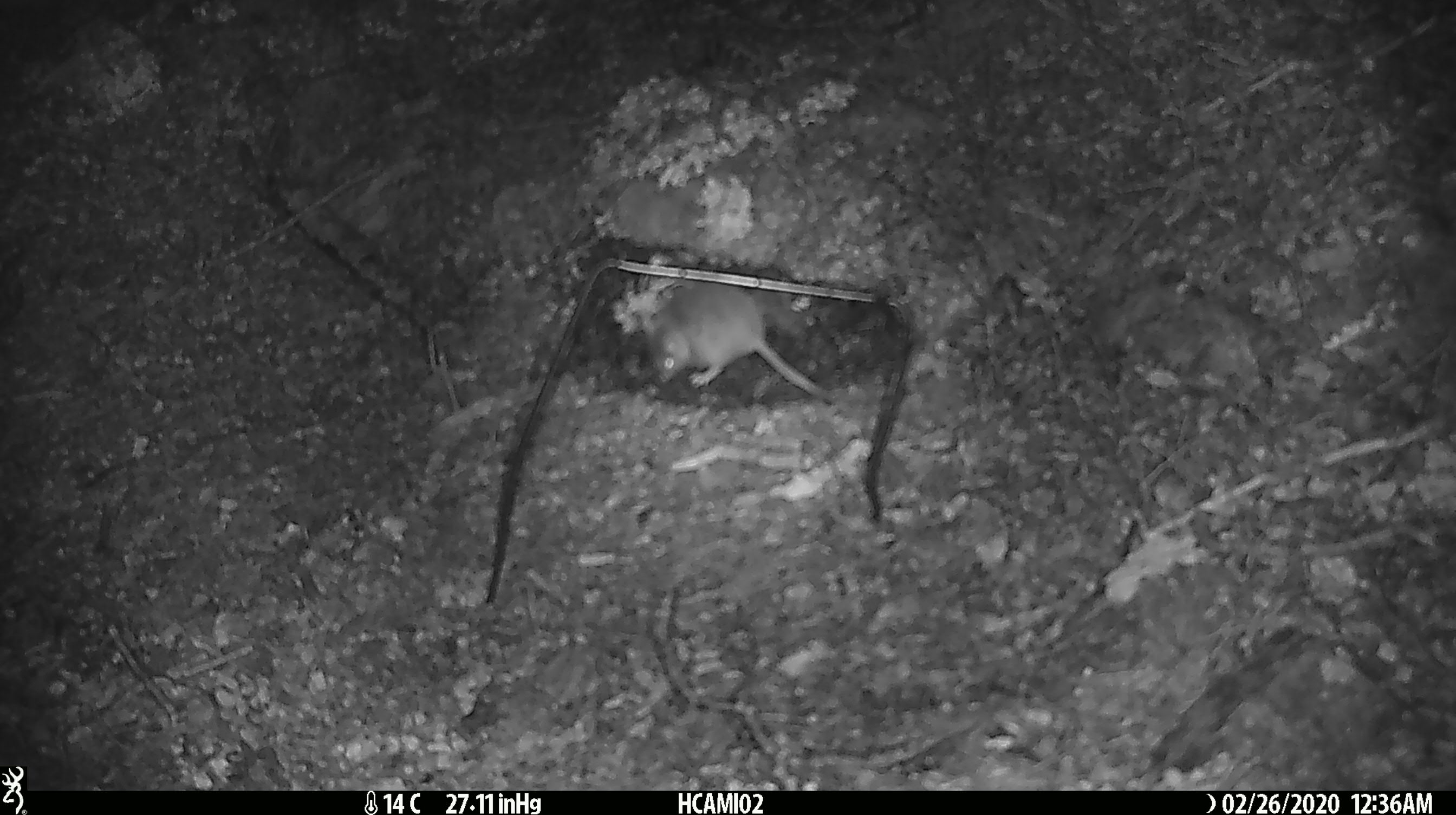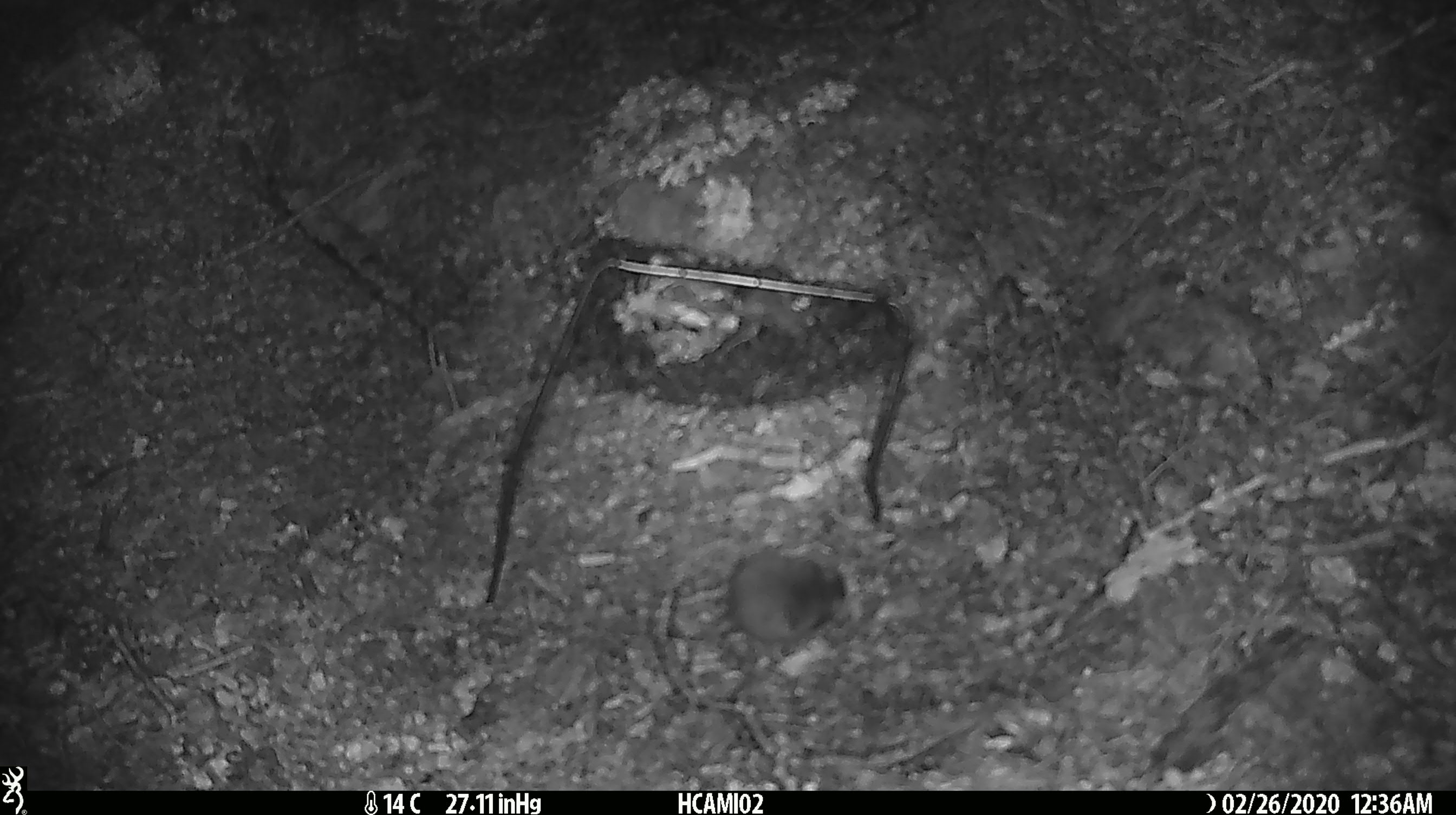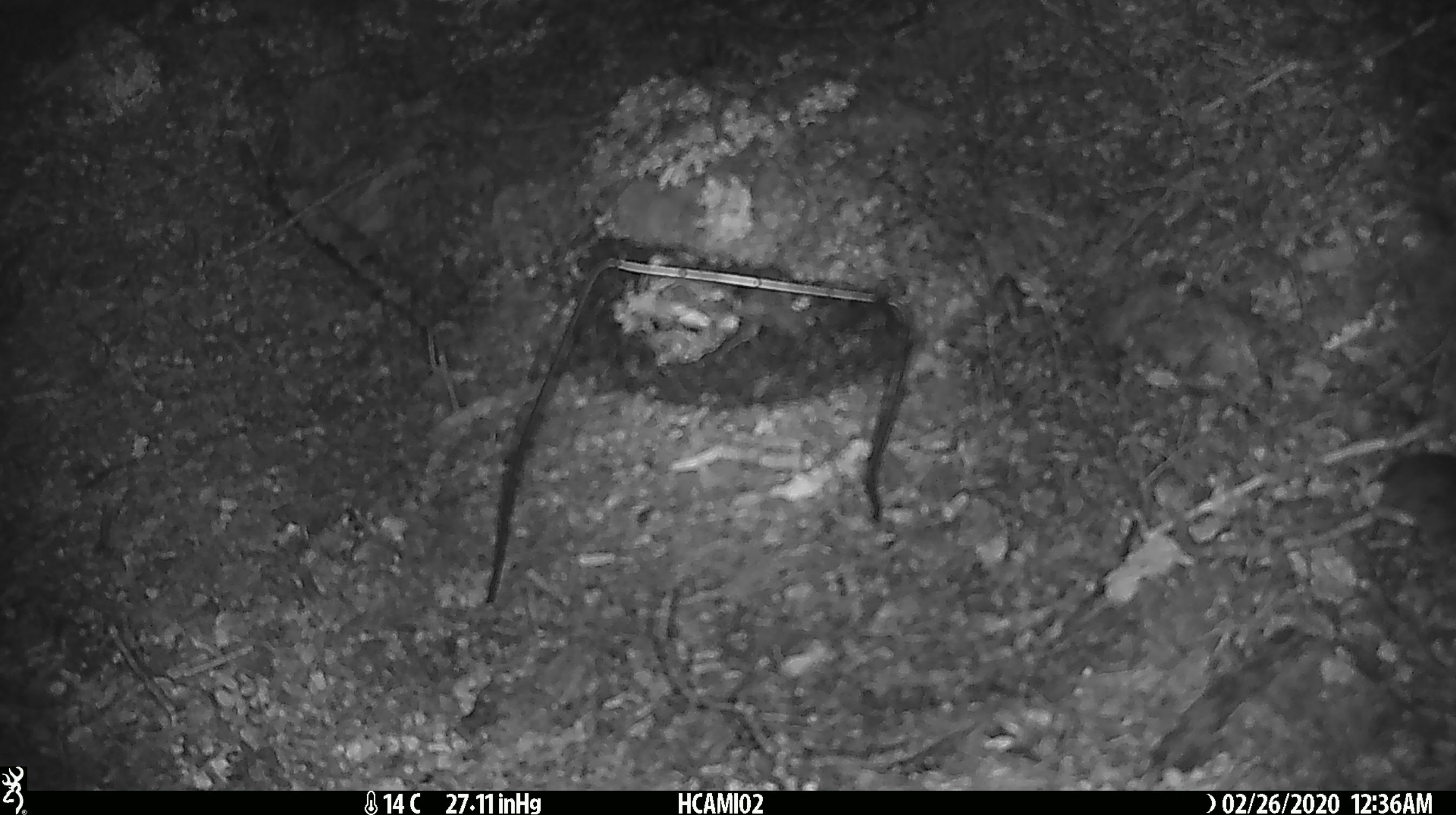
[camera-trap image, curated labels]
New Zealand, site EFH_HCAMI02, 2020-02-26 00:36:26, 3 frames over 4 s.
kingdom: Animalia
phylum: Chordata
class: Mammalia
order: Rodentia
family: Muridae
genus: Mus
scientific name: Mus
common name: mouse